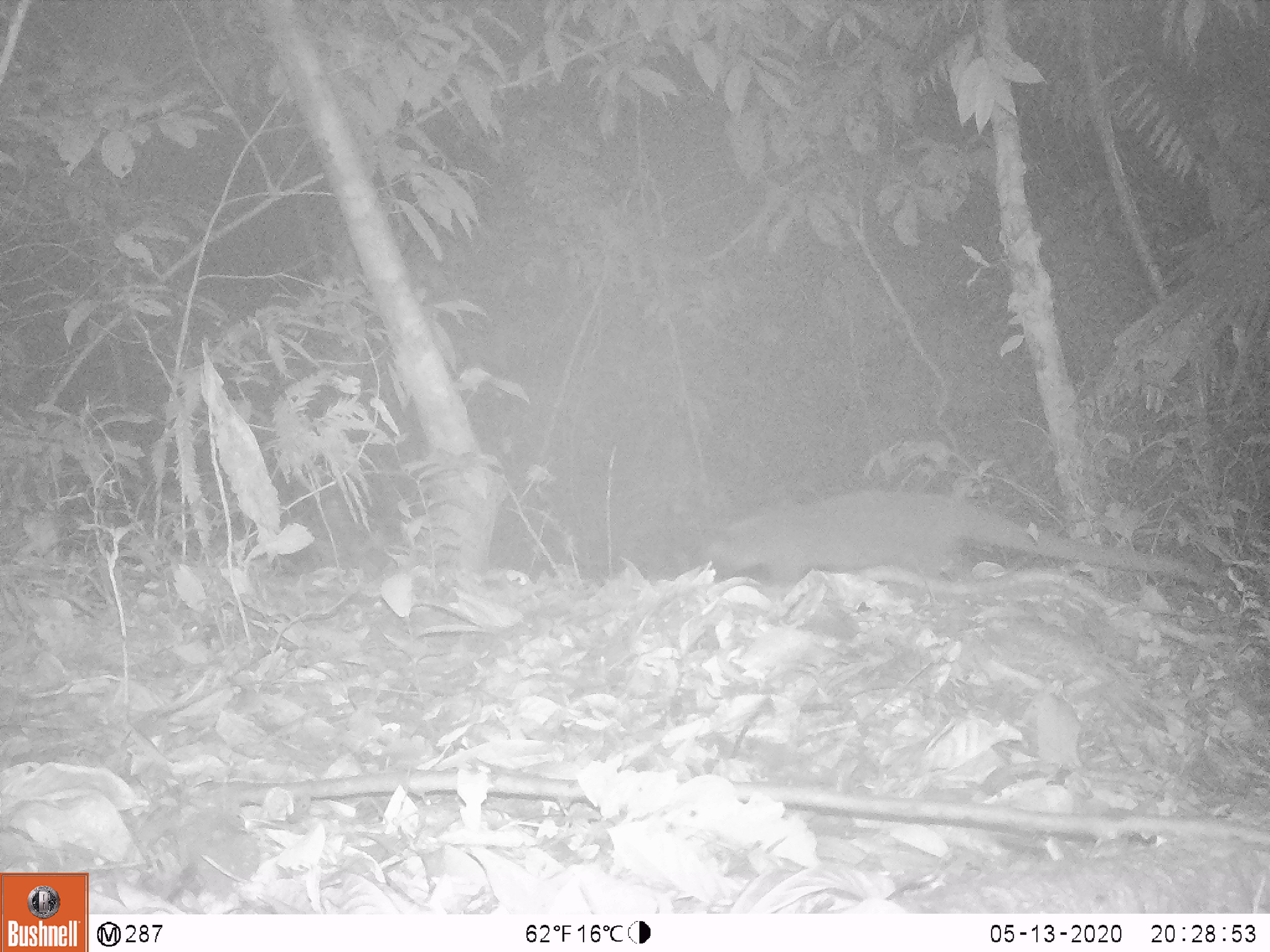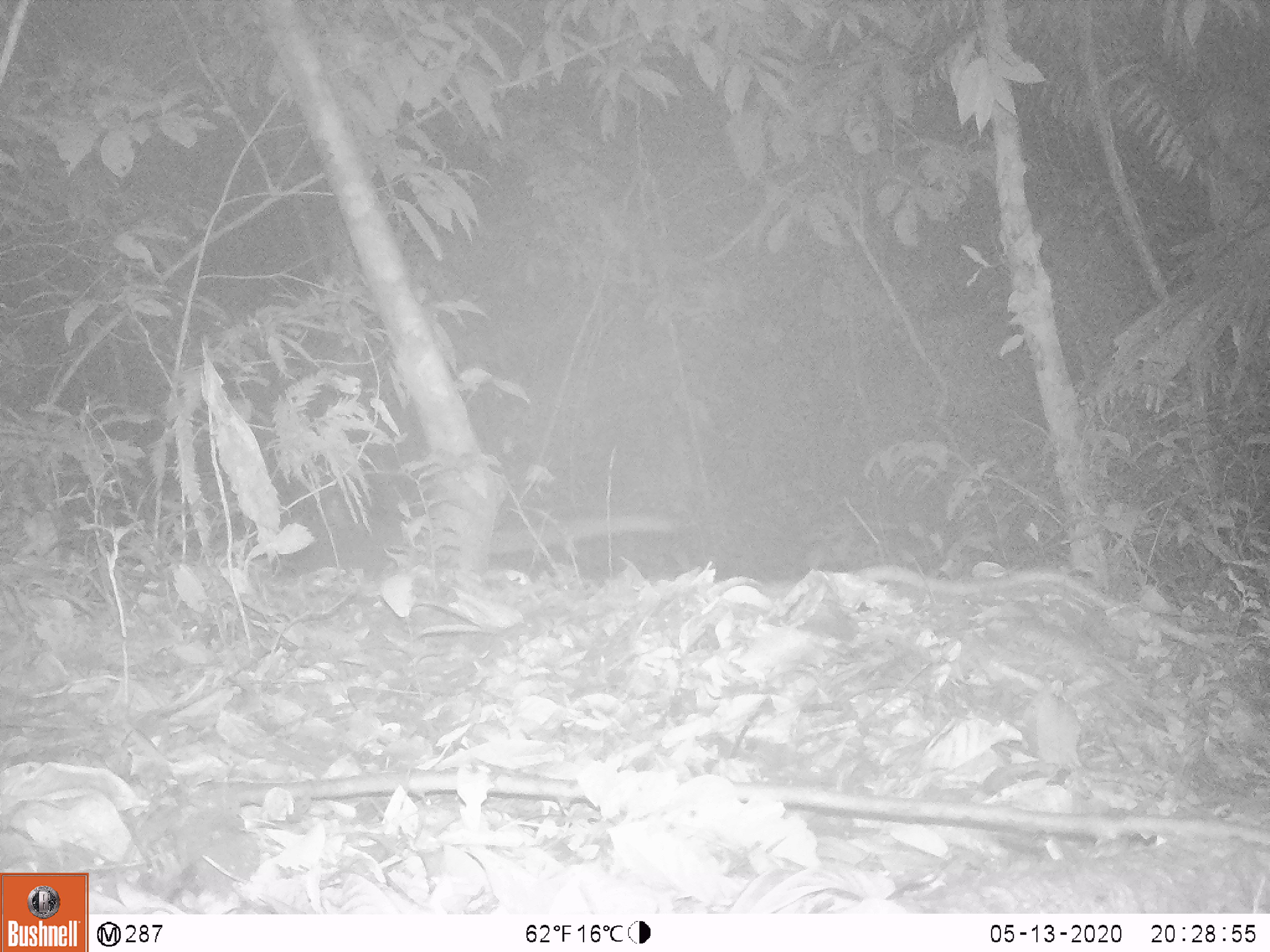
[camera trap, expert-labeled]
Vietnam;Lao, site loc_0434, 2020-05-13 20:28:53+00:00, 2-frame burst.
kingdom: Animalia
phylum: Chordata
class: Mammalia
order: Carnivora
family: Viverridae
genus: Paguma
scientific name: Paguma larvata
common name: masked palm civet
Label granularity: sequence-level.